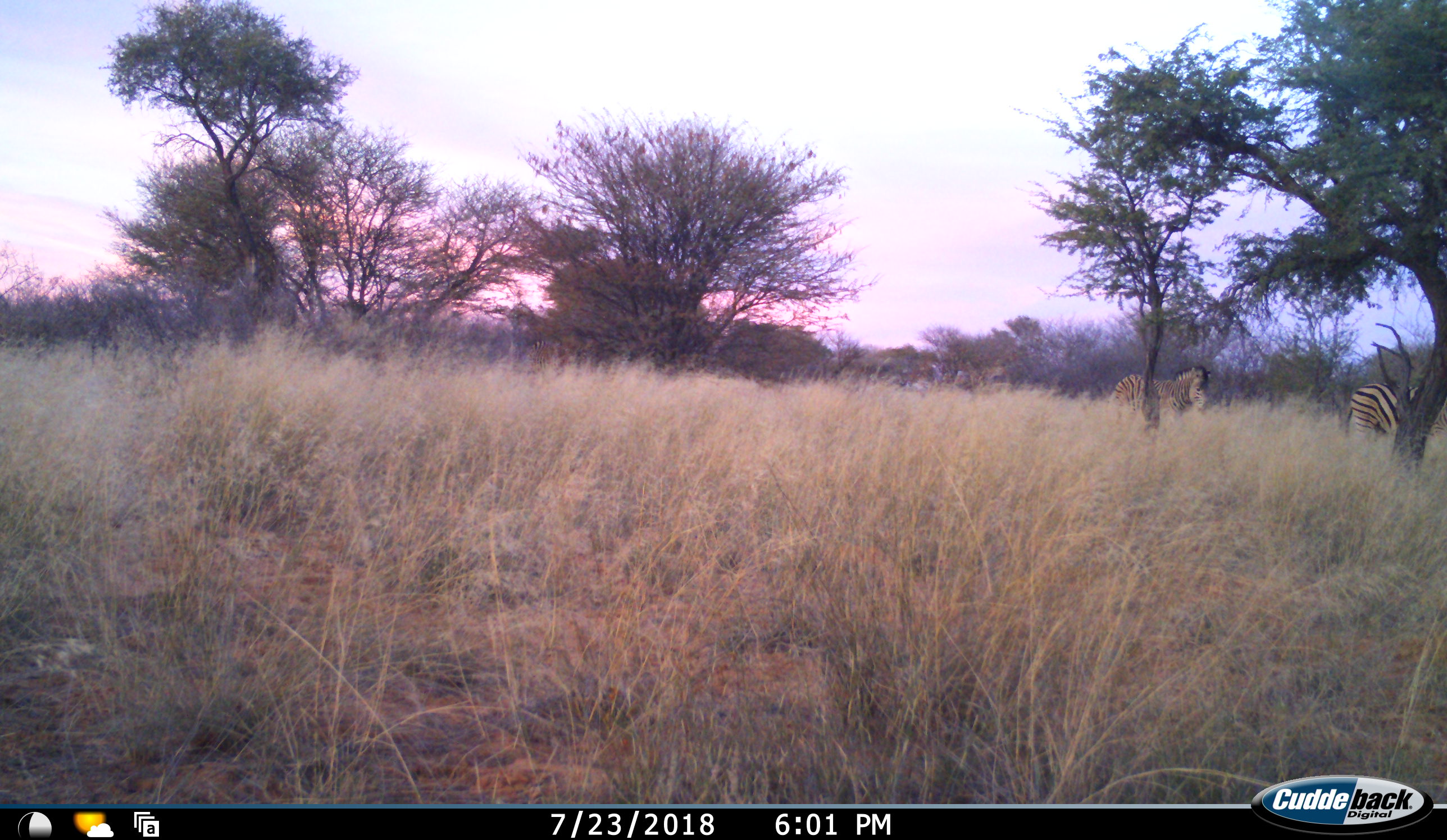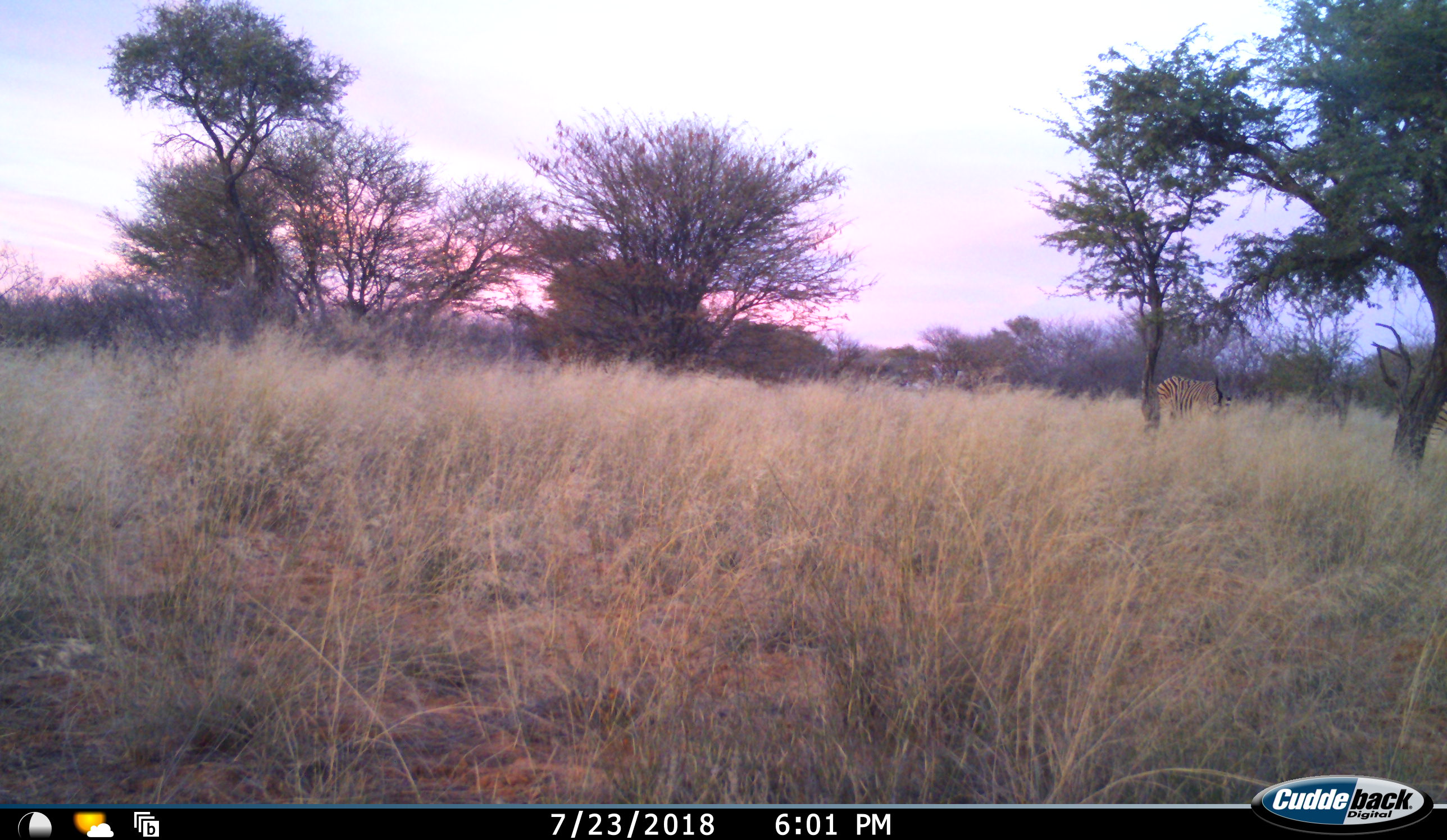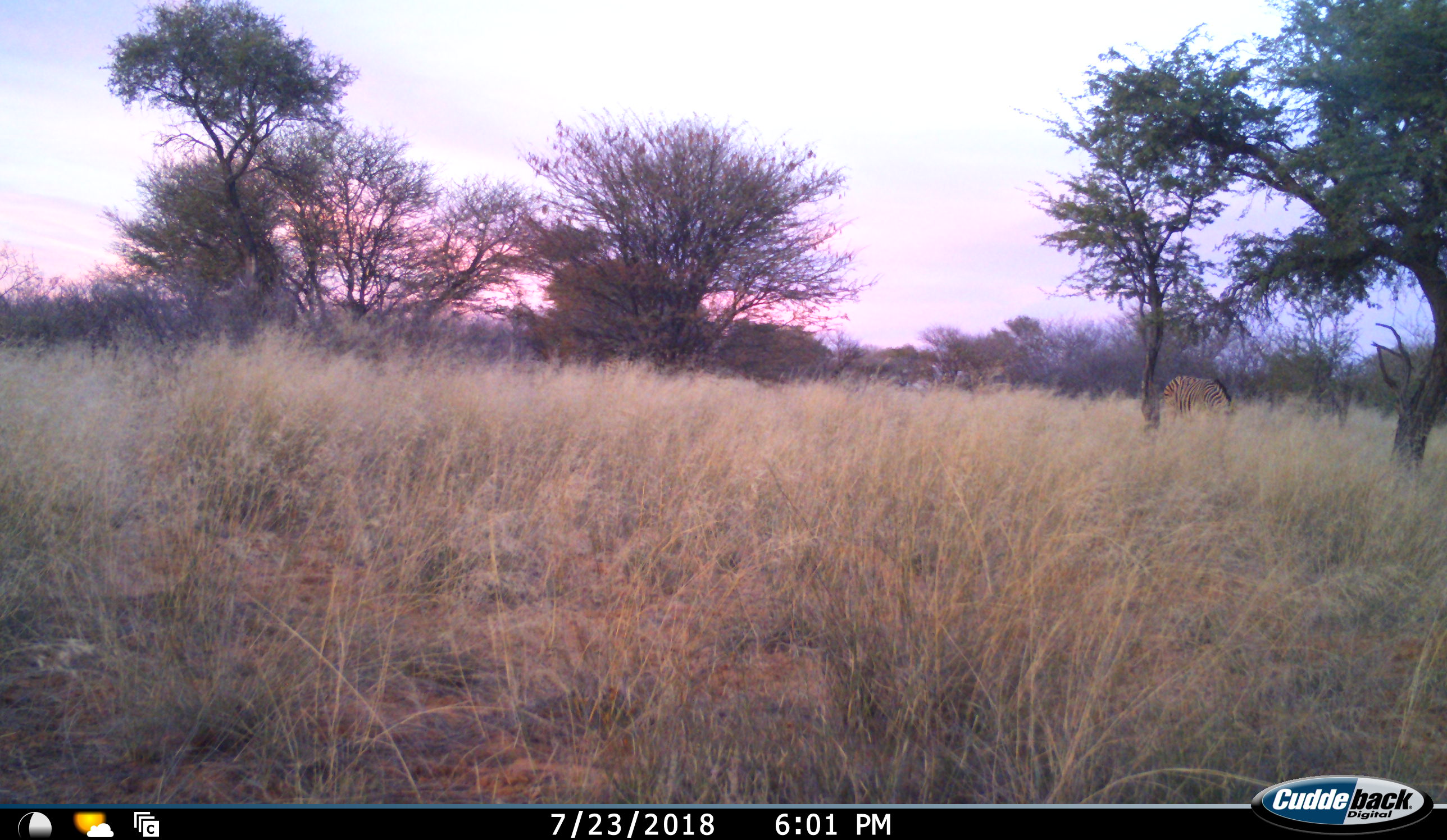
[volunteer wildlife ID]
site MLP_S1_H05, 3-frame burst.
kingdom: Animalia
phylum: Chordata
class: Mammalia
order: Perissodactyla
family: Equidae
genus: Equus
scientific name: Equus quagga burchellii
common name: burchell's zebra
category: zebraburchells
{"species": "zebraburchells (burchell's zebra) (Equus quagga burchellii)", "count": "3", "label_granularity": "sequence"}